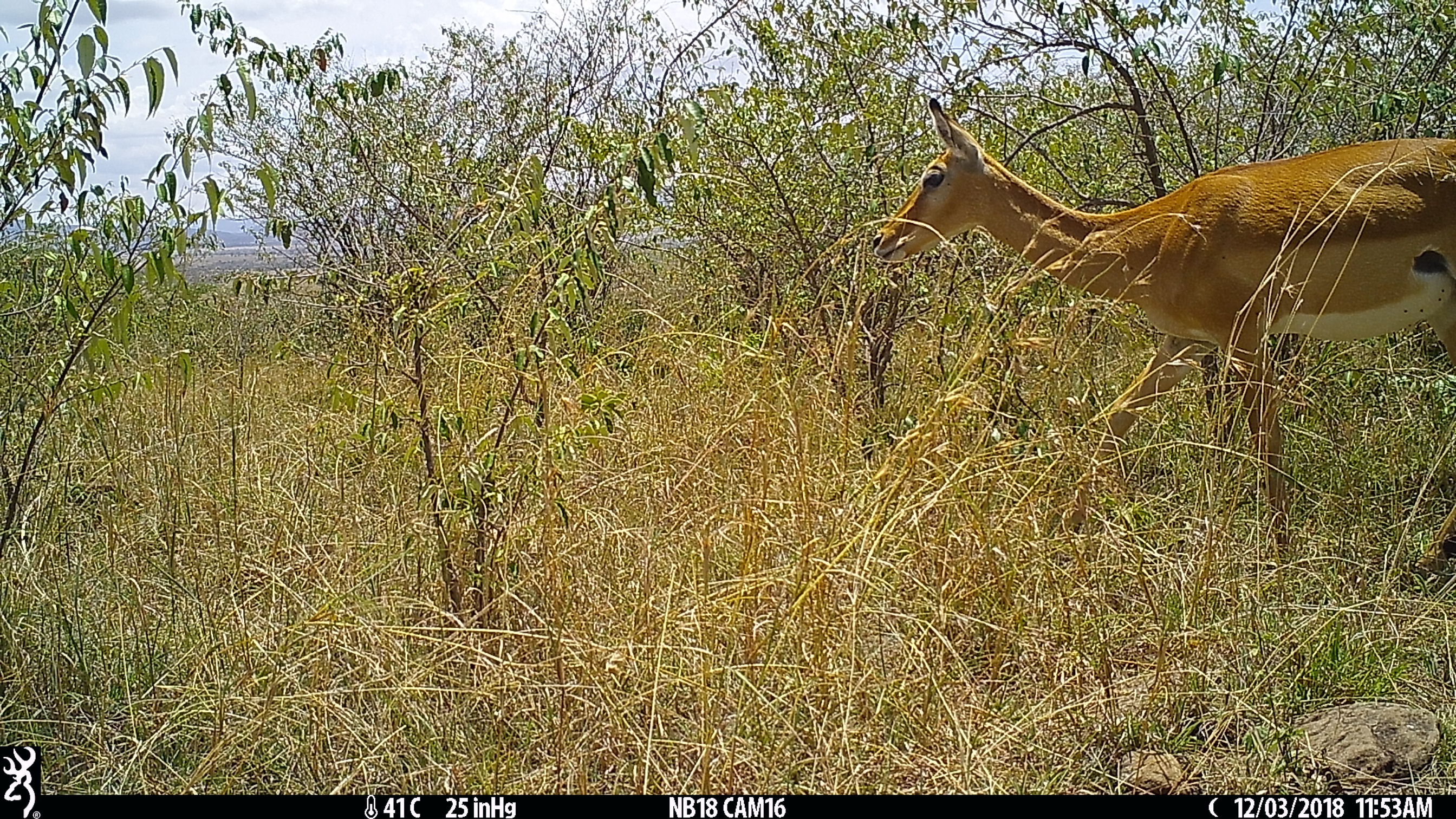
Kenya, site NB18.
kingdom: Animalia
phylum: Chordata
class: Mammalia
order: Artiodactyla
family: Bovidae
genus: Aepyceros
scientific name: Aepyceros melampus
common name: impala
Impala (Aepyceros melampus).